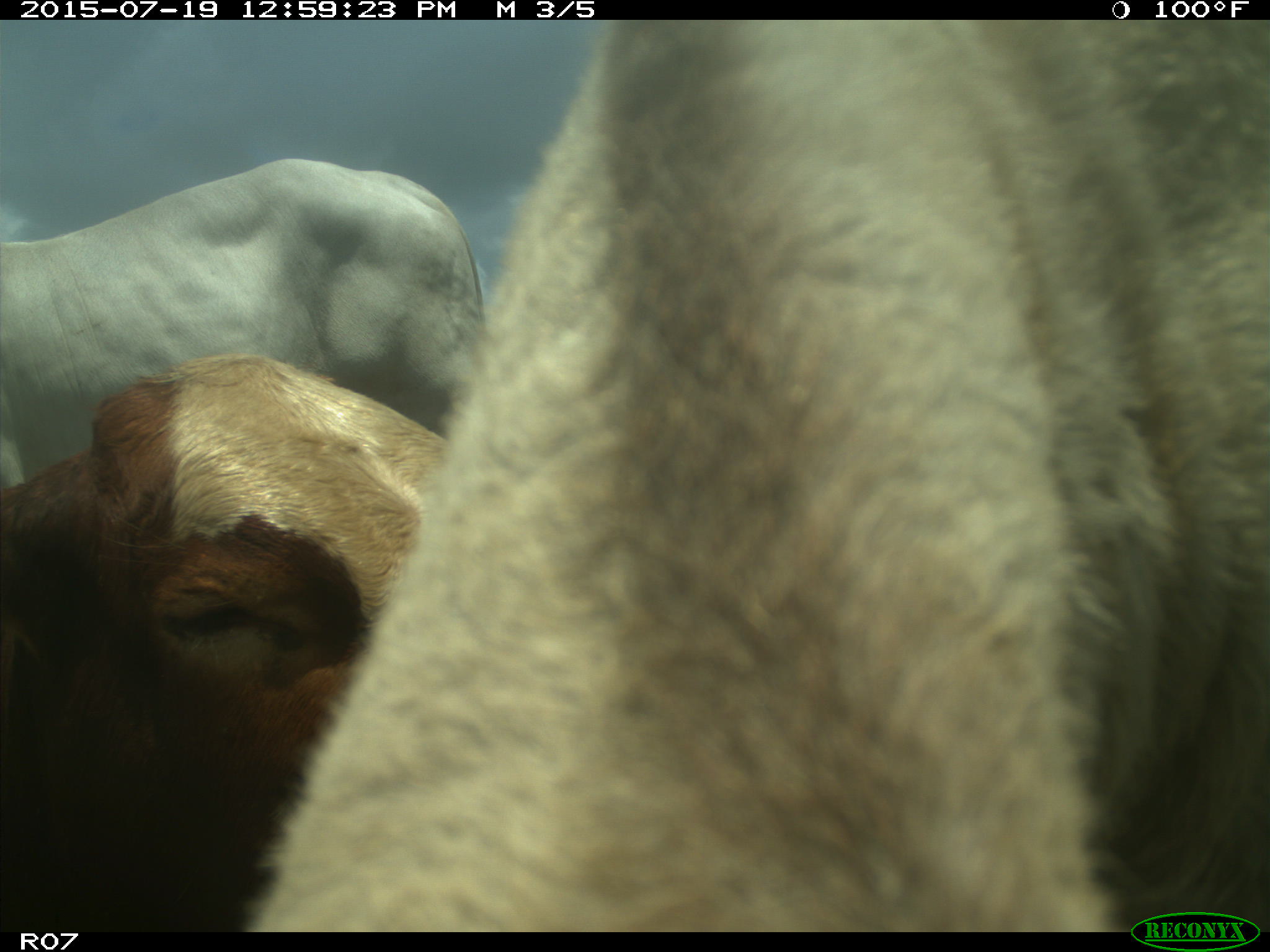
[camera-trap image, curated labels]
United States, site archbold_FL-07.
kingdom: Animalia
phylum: Chordata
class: Mammalia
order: Artiodactyla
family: Bovidae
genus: Bos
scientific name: Bos taurus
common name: domestic cow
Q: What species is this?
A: Bos taurus (domestic cow).